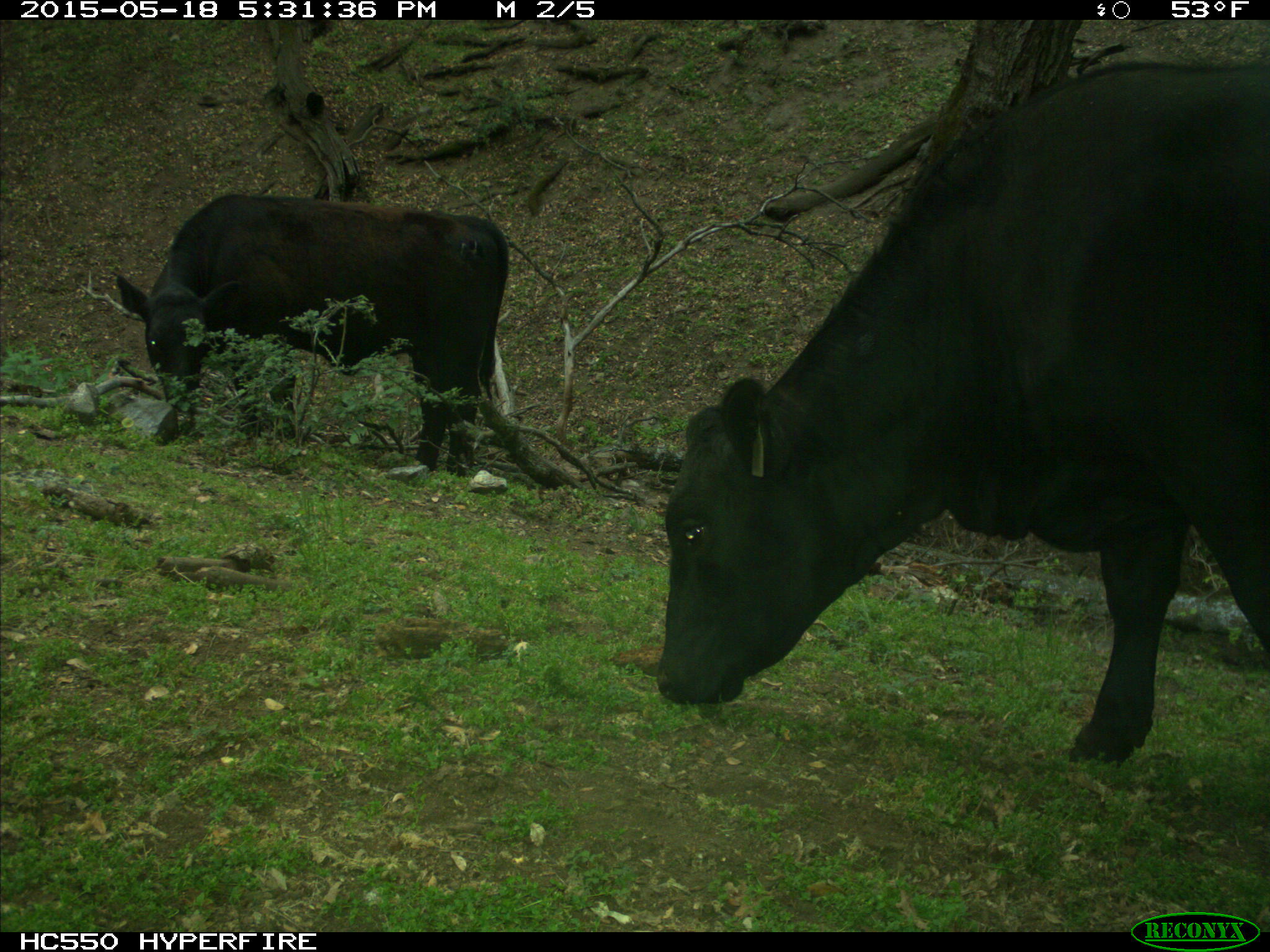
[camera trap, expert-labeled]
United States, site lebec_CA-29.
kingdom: Animalia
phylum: Chordata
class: Mammalia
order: Artiodactyla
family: Bovidae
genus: Bos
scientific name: Bos taurus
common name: domestic cow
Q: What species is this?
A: Bos taurus (domestic cow).